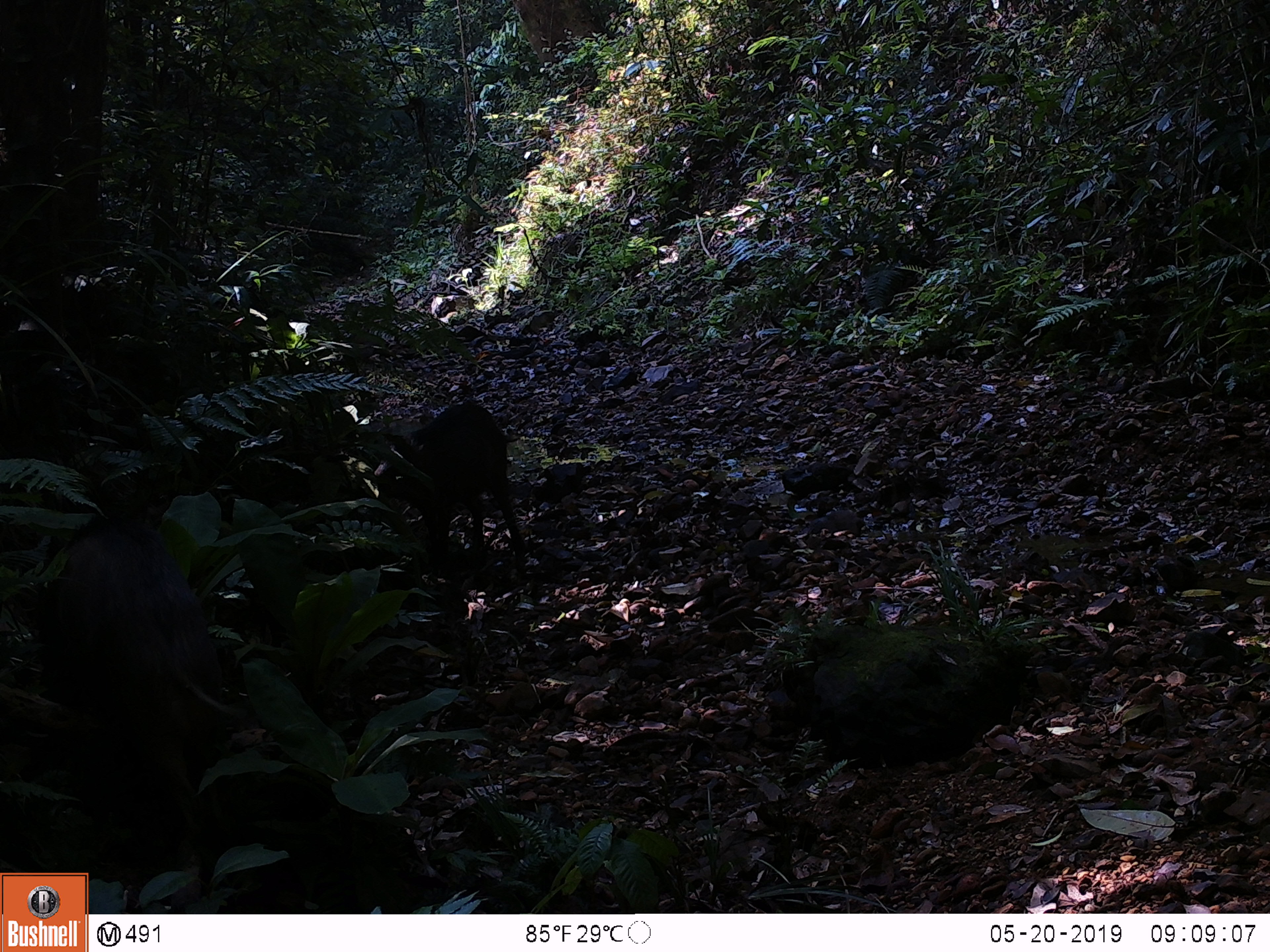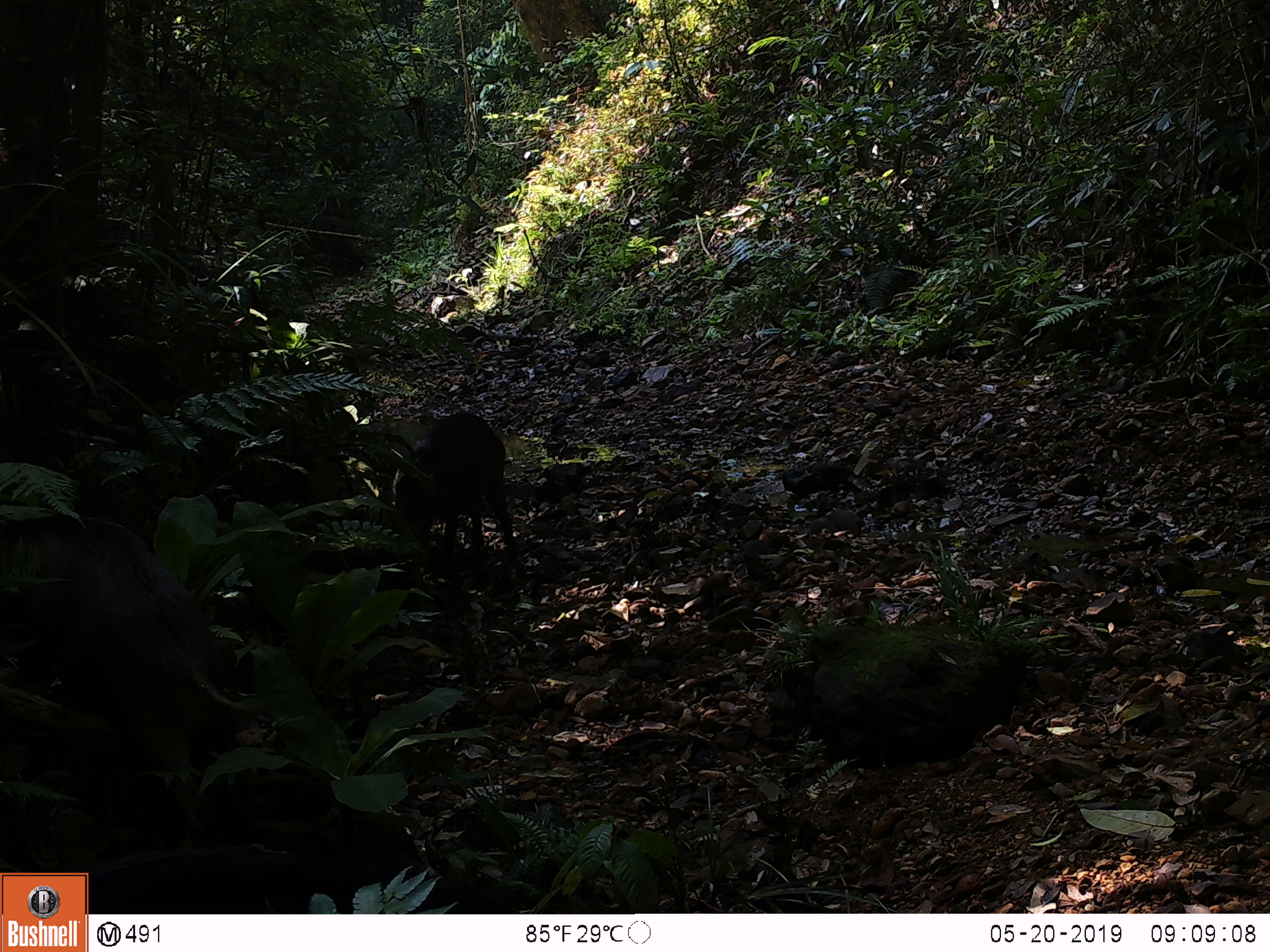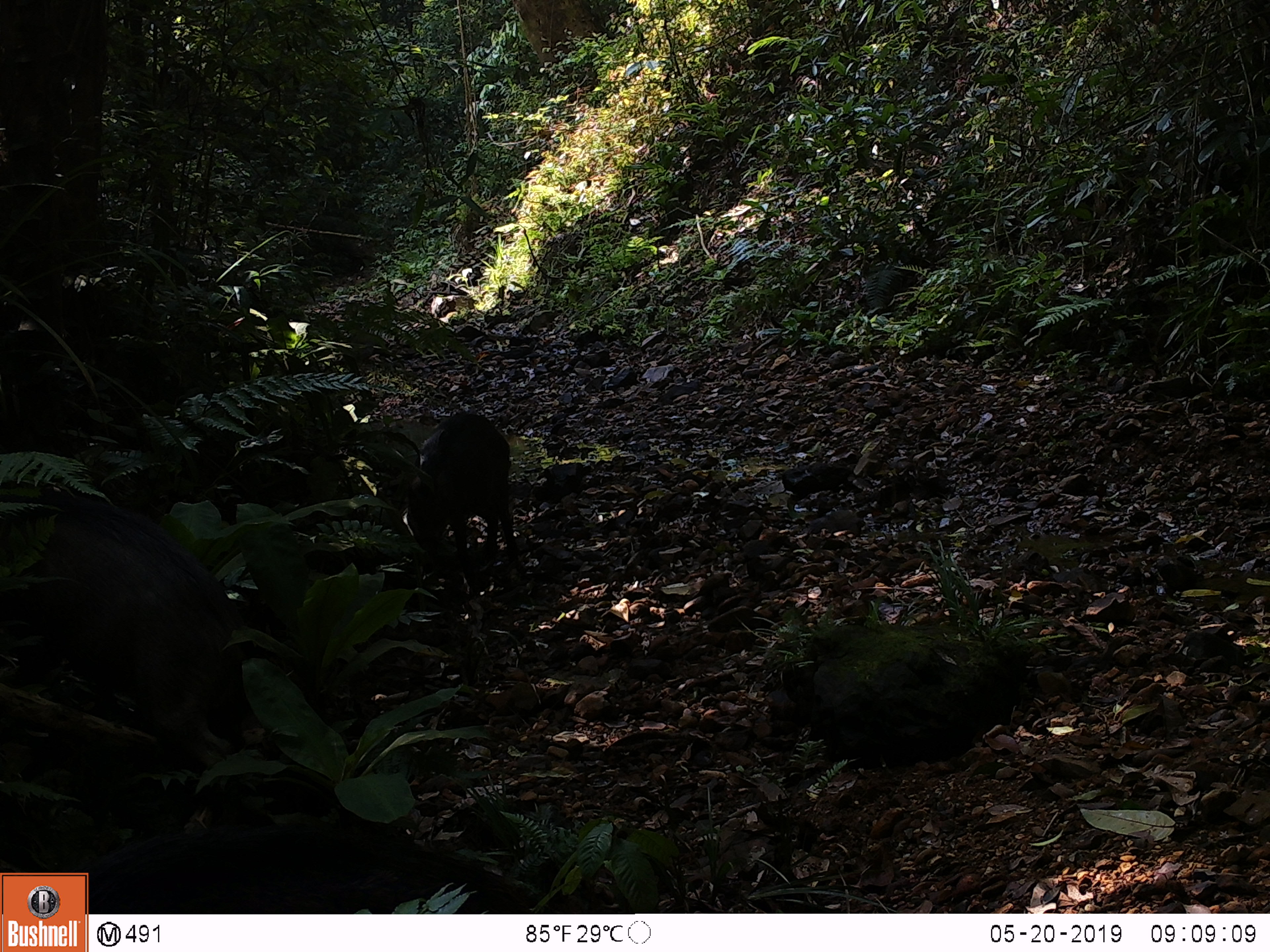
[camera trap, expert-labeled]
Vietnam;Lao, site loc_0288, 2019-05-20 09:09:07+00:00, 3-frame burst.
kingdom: Animalia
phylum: Chordata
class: Mammalia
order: Artiodactyla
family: Suidae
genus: Sus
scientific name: Sus scrofa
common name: eurasian wild pig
Eurasian wild pig (Sus scrofa). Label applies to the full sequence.